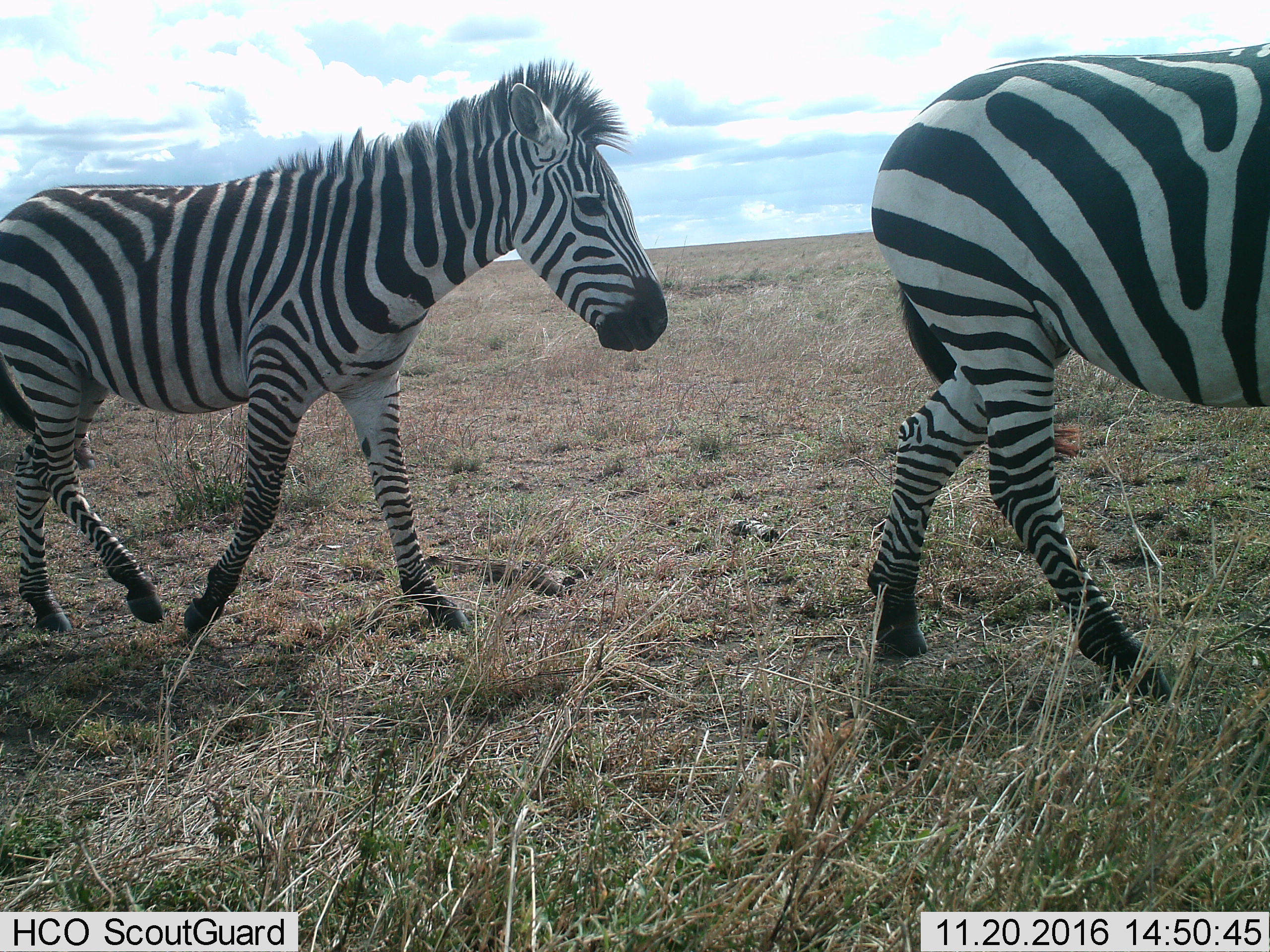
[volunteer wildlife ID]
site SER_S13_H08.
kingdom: Animalia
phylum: Chordata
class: Mammalia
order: Perissodactyla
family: Equidae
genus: Equus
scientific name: Equus quagga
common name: plains zebra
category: zebraplains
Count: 2.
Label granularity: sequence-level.